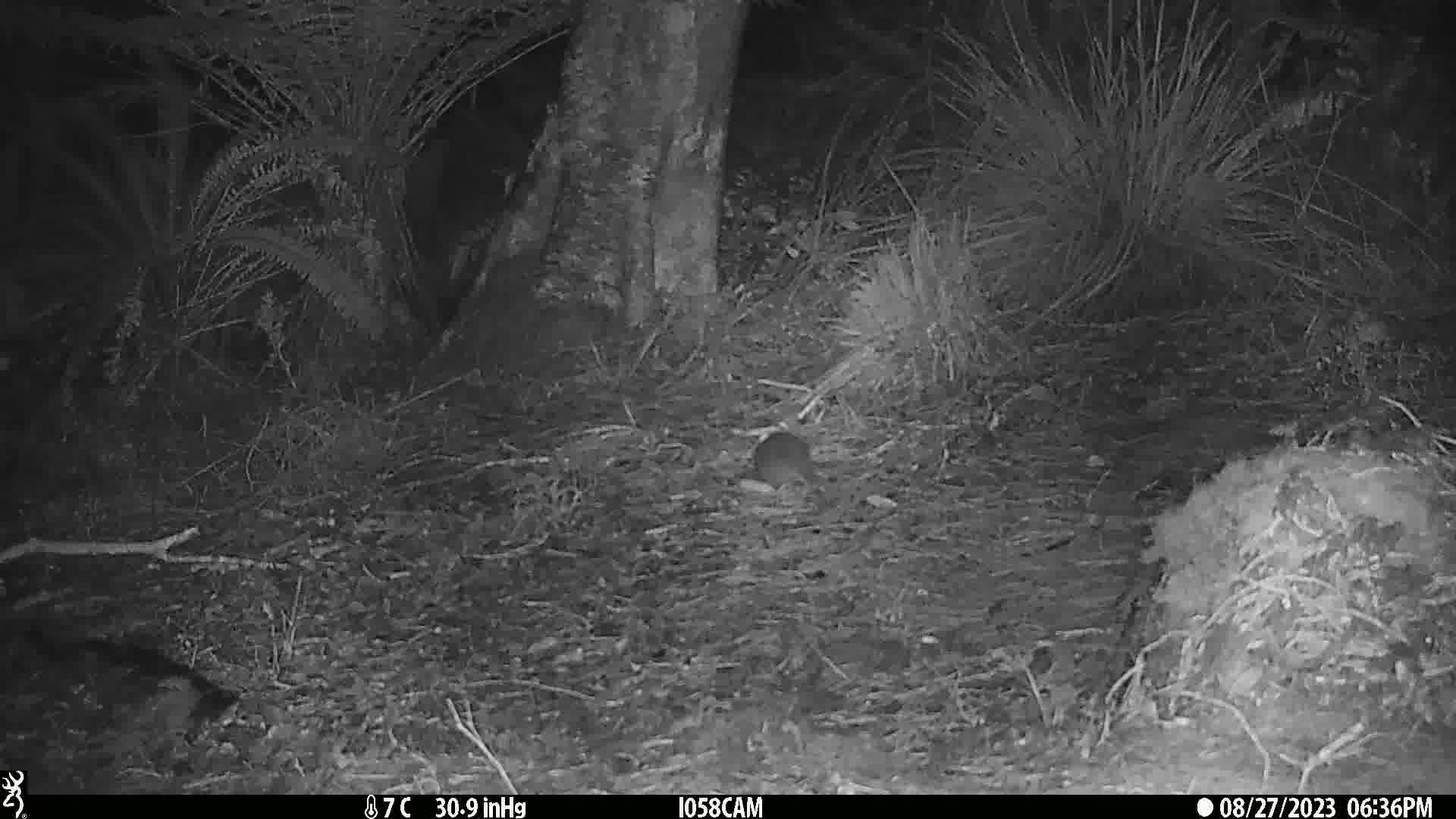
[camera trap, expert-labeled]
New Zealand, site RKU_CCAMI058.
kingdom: Animalia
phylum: Chordata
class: Mammalia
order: Rodentia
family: Muridae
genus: Rattus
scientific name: Rattus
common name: rat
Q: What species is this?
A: Rat (Rattus).